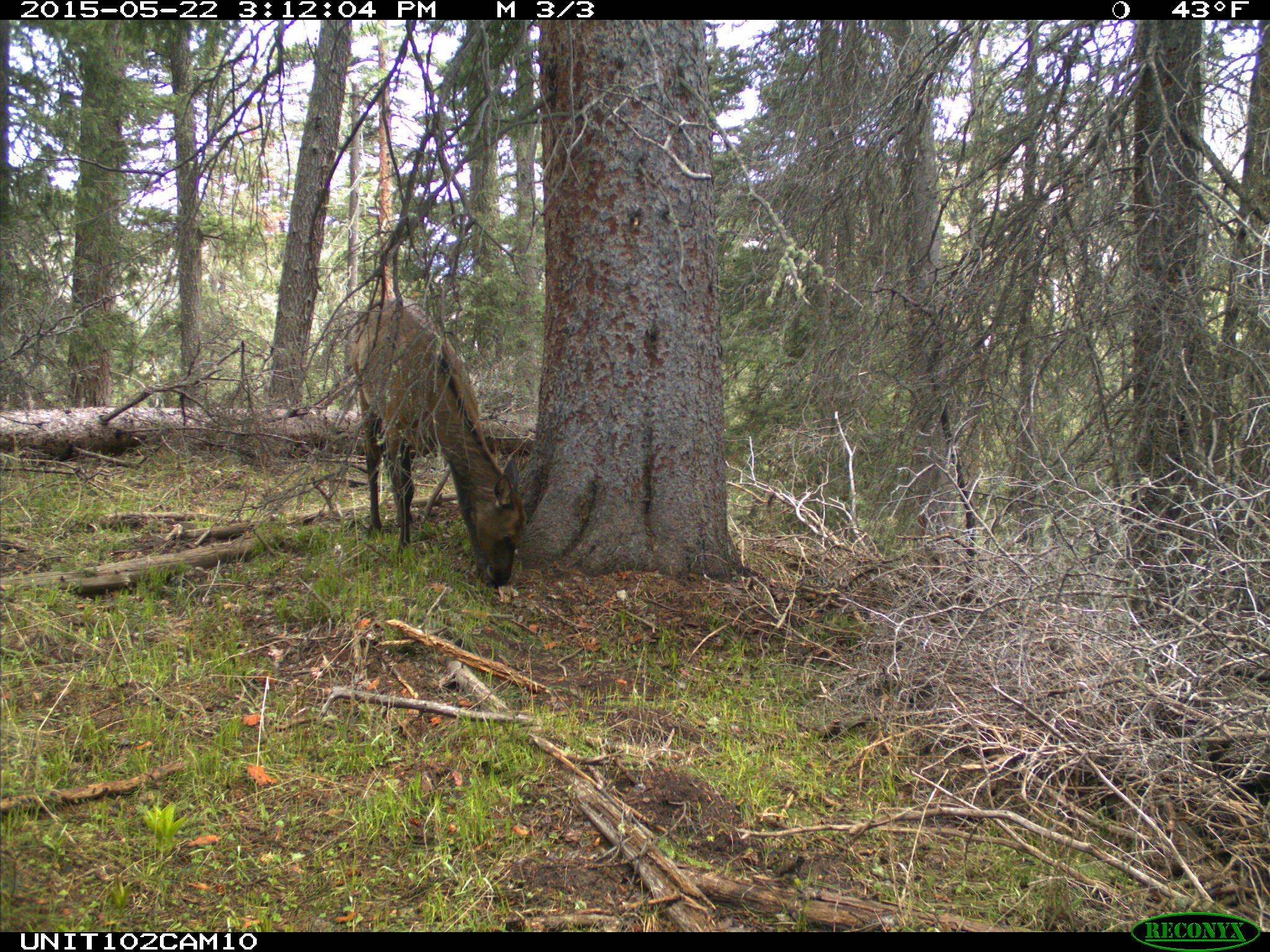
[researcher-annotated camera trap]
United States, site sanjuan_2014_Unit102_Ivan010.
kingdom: Animalia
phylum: Chordata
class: Mammalia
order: Artiodactyla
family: Cervidae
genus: Cervus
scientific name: Cervus elaphus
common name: red deer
Cervus elaphus (red deer).